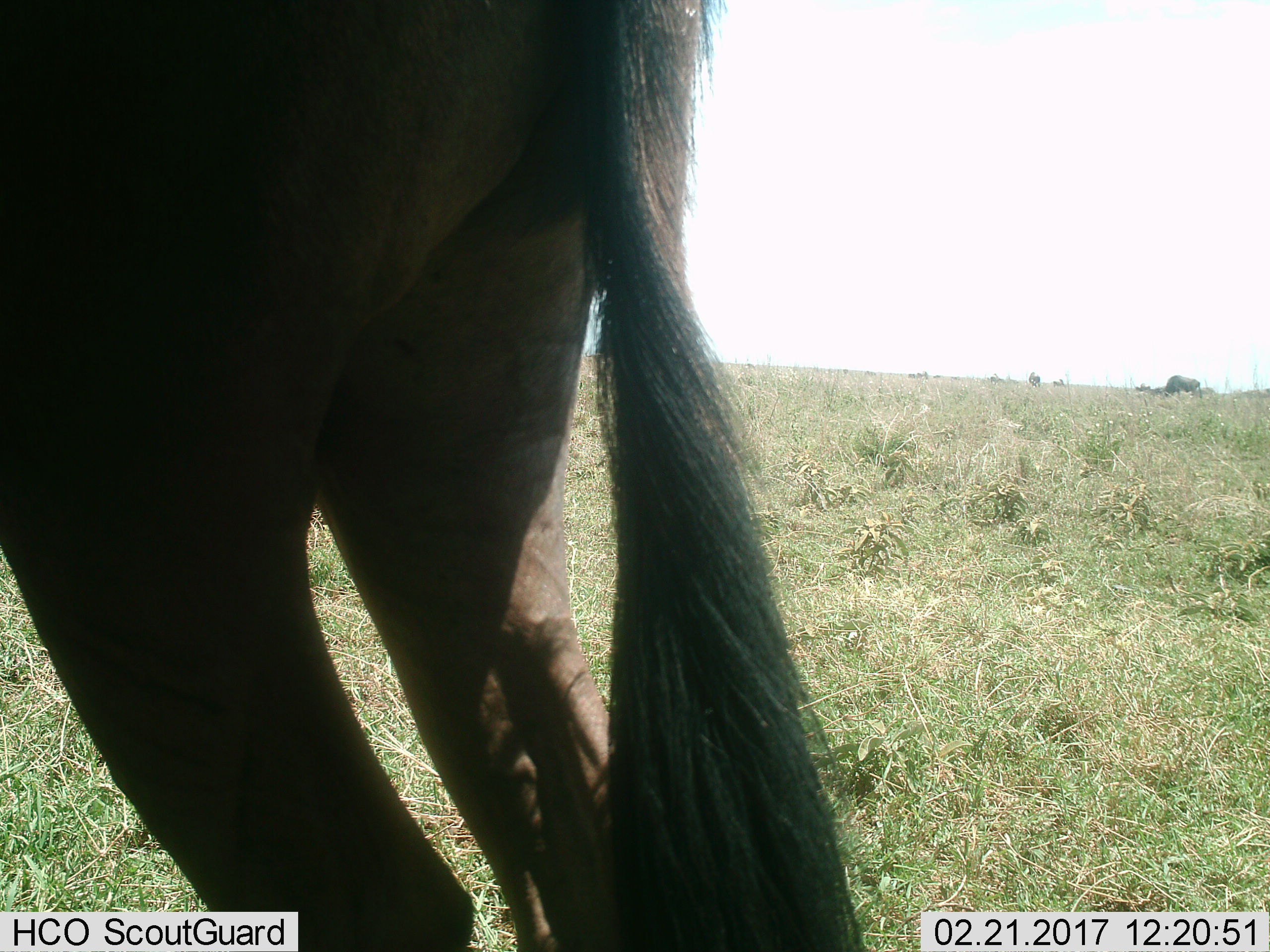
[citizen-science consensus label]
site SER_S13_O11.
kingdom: Animalia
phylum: Chordata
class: Mammalia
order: Artiodactyla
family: Bovidae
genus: Connochaetes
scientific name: Connochaetes taurinus taurinus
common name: blue wildebeest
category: wildebeestblue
Wildebeestblue (blue wildebeest) (Connochaetes taurinus taurinus), count 1. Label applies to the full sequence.